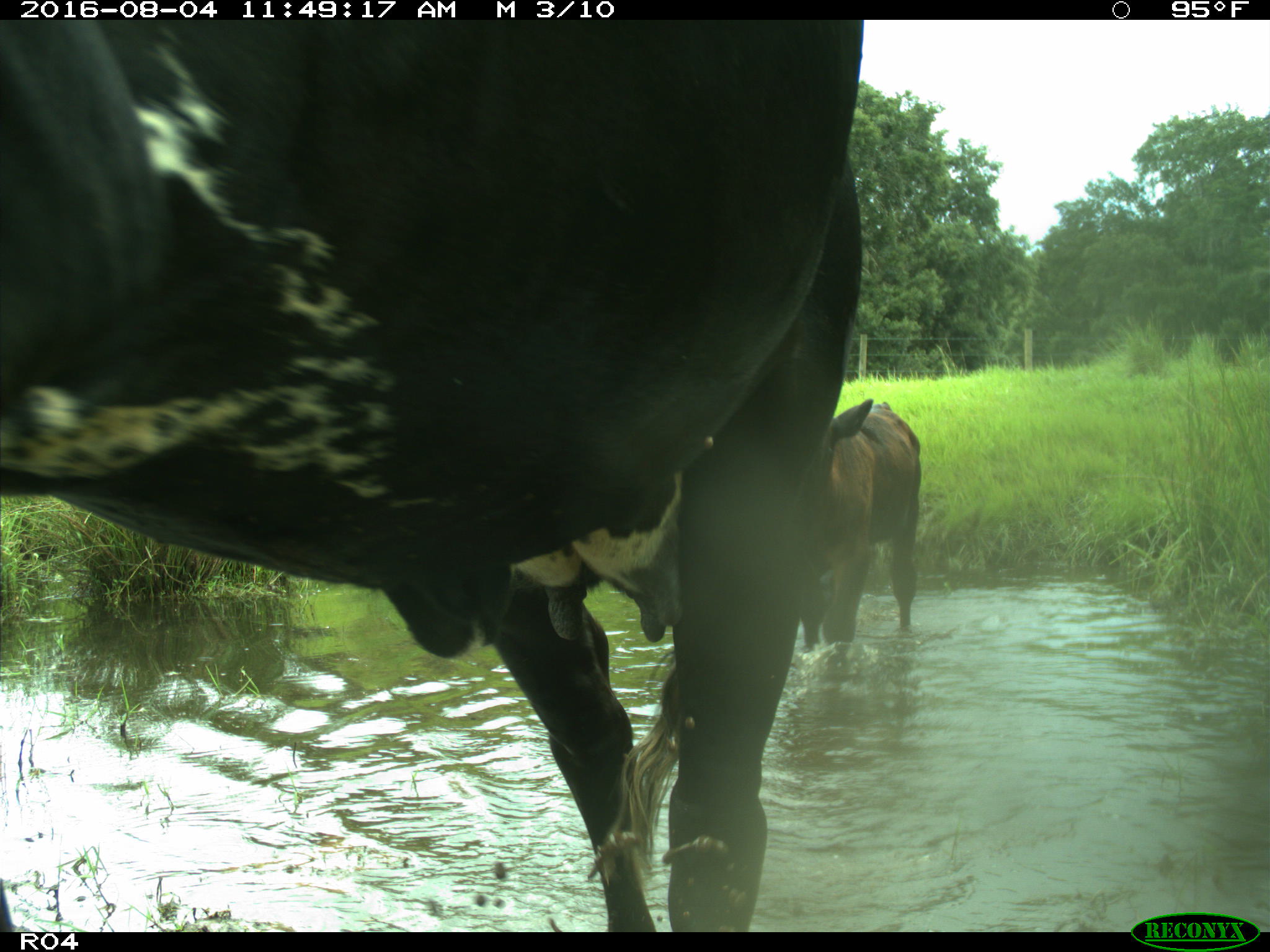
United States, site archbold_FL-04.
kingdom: Animalia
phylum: Chordata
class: Mammalia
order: Artiodactyla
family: Bovidae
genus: Bos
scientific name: Bos taurus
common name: domestic cow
Bos taurus (domestic cow).